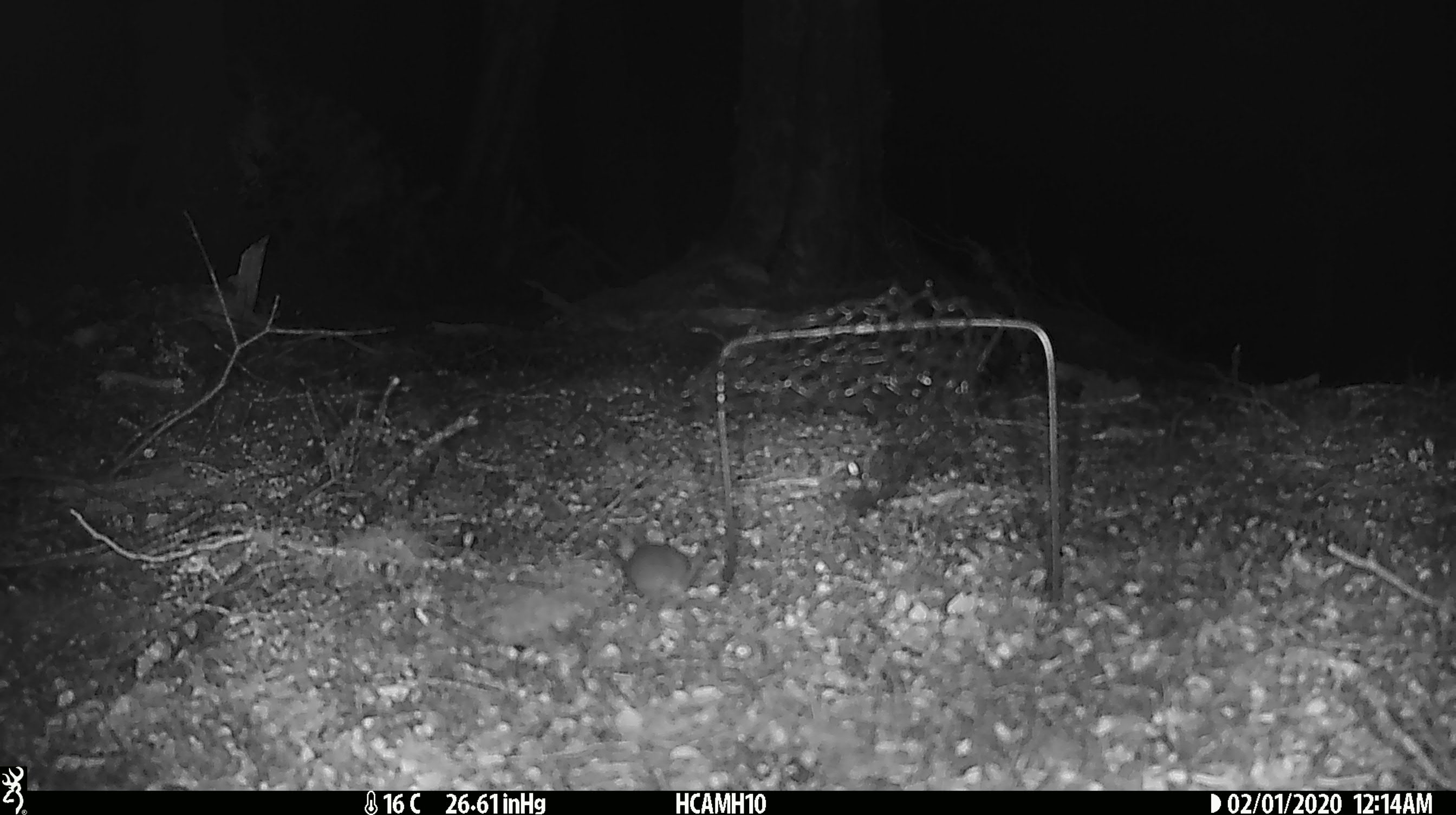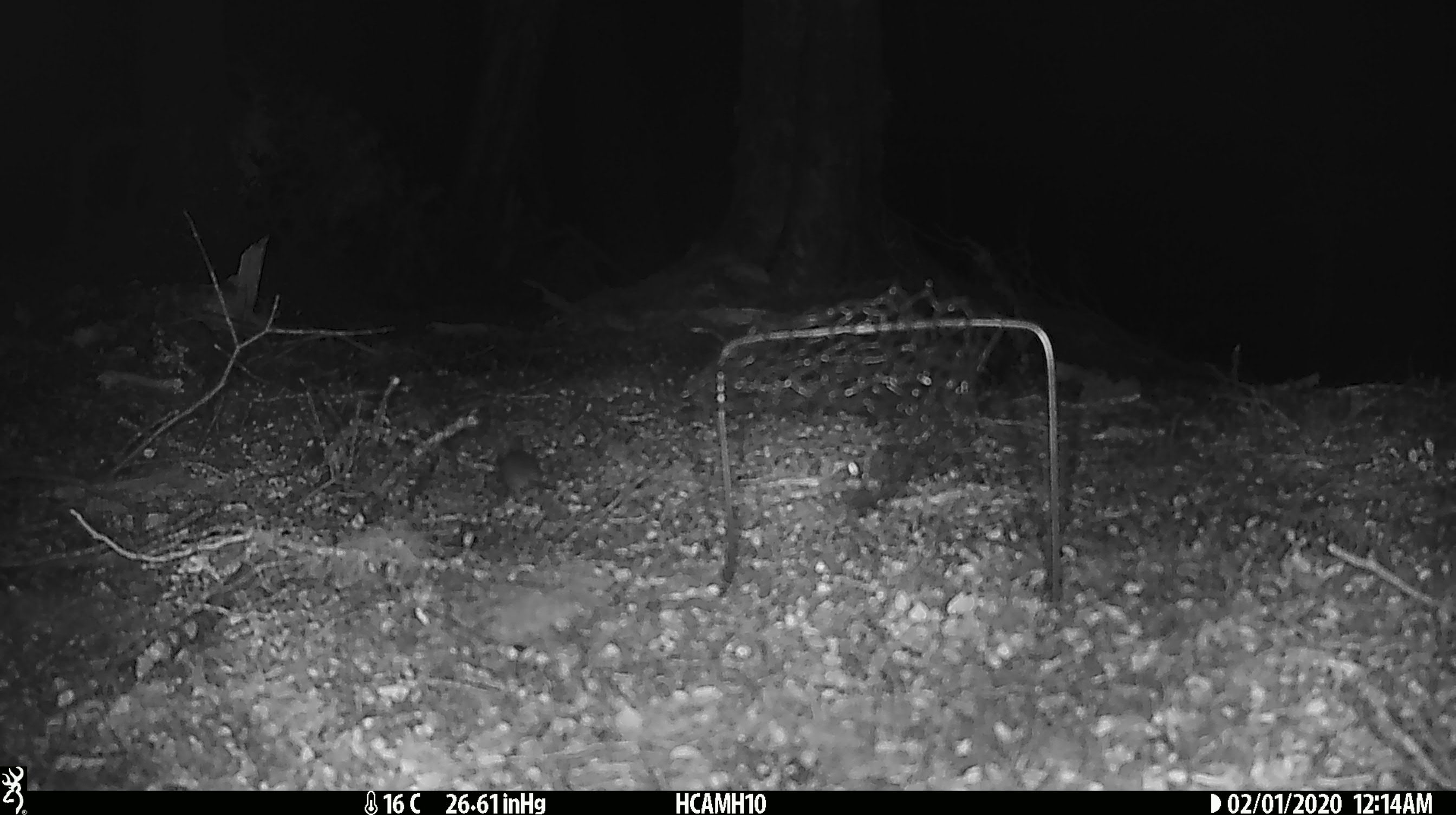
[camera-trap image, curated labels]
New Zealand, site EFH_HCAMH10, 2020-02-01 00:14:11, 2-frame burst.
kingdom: Animalia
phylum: Chordata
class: Mammalia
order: Rodentia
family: Muridae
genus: Mus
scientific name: Mus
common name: mouse